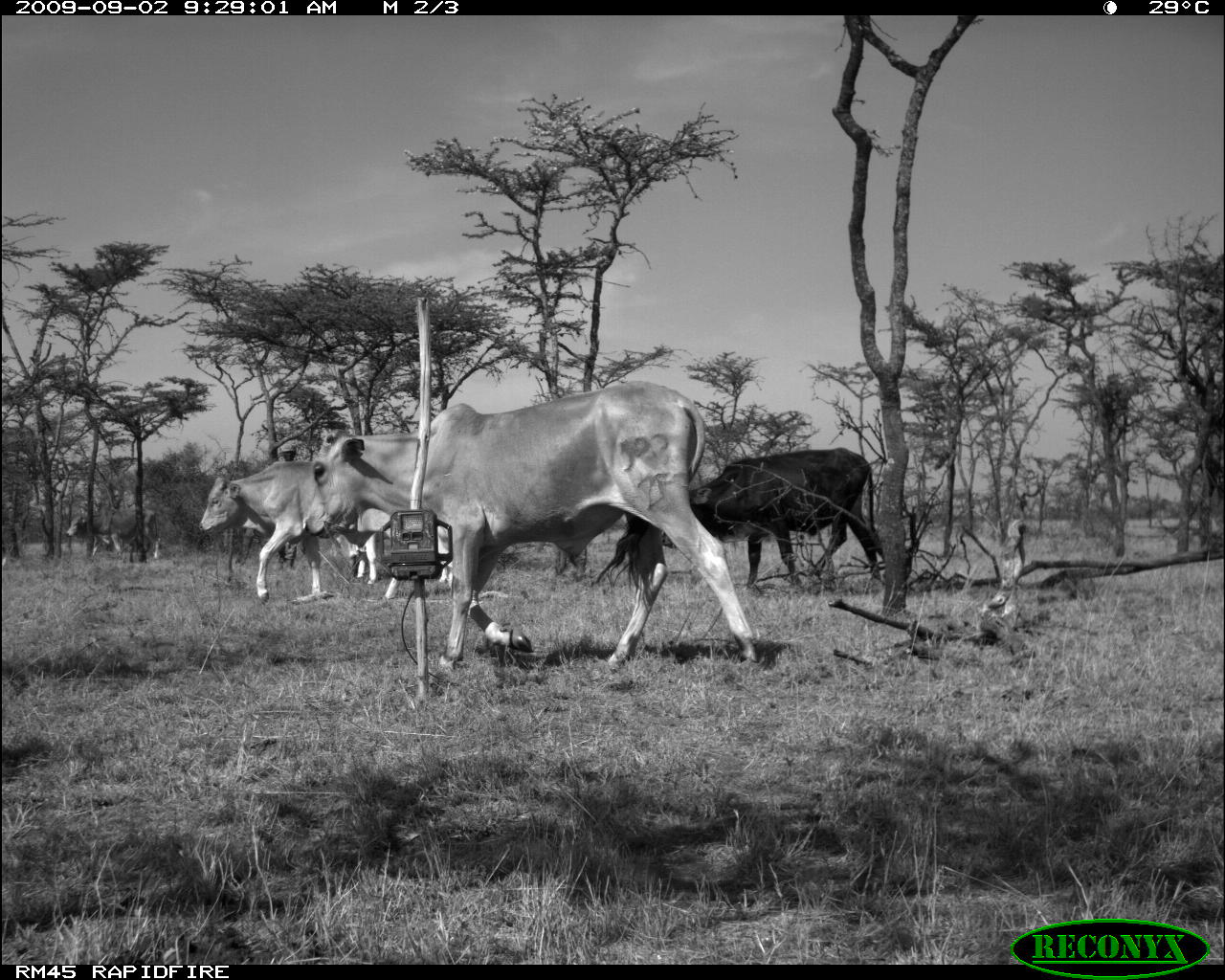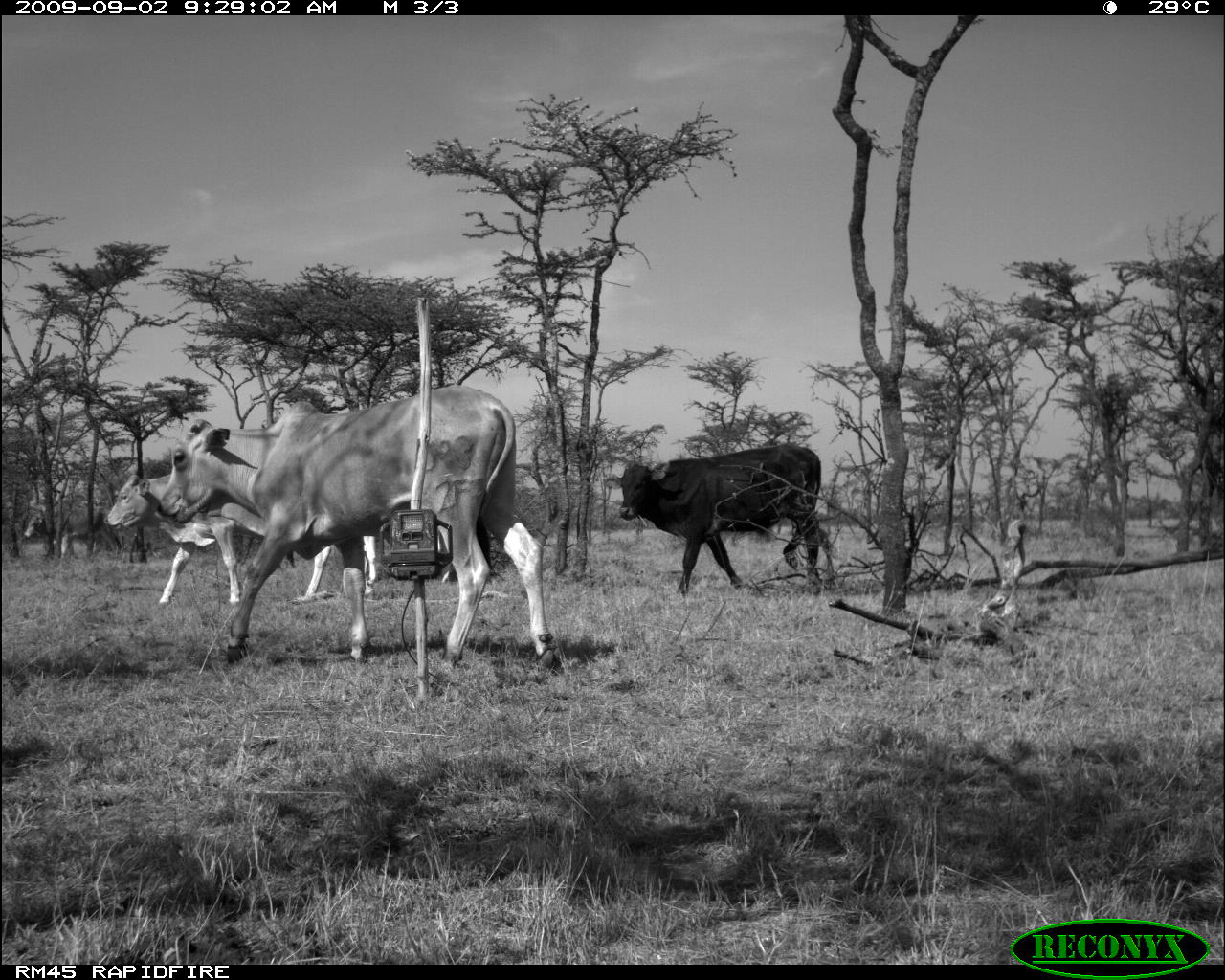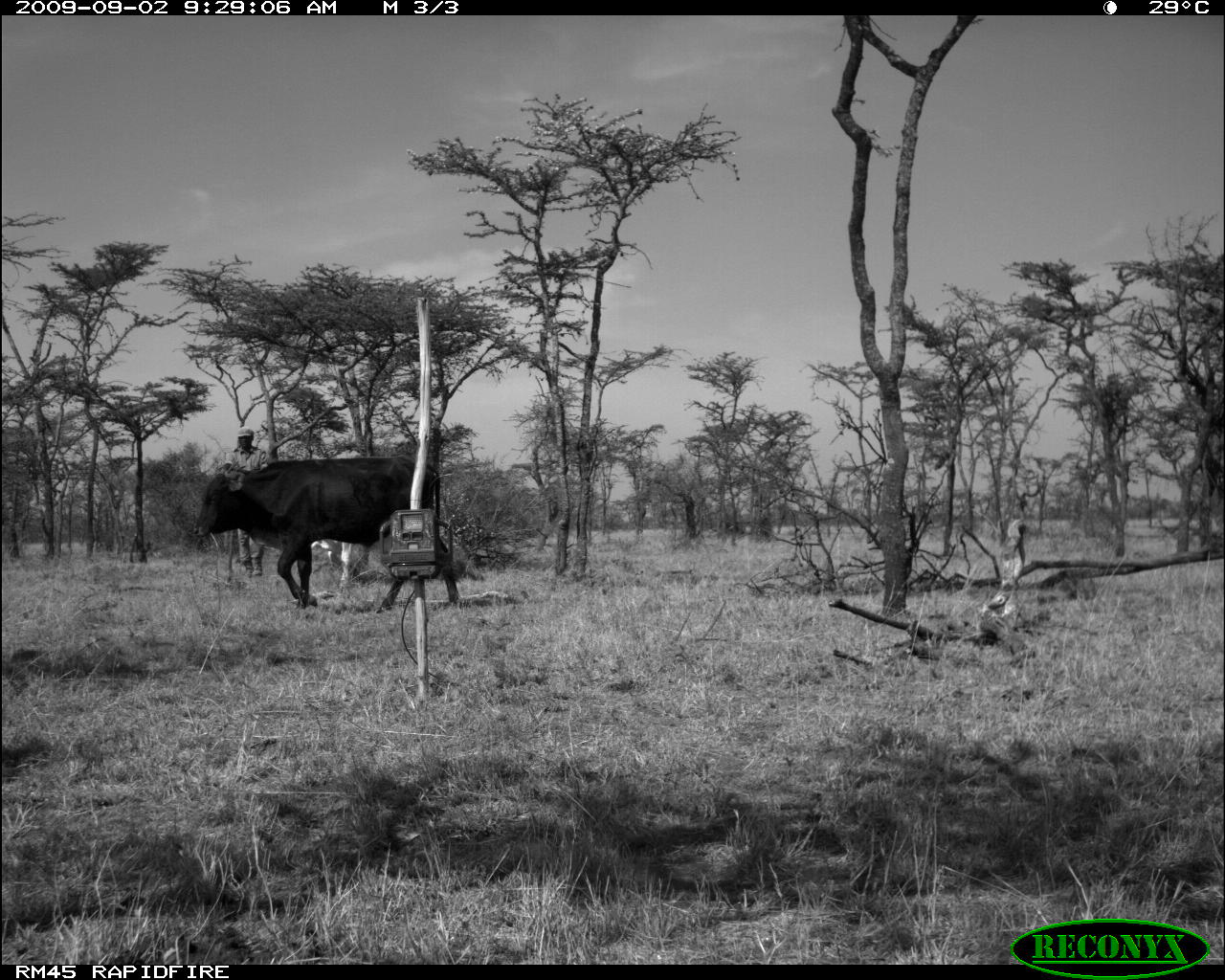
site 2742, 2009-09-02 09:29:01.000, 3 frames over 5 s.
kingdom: Animalia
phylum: Chordata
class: Mammalia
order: Artiodactyla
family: Bovidae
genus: Bos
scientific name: Bos taurus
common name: domestic cattle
Bos taurus (domestic cattle), count 4.